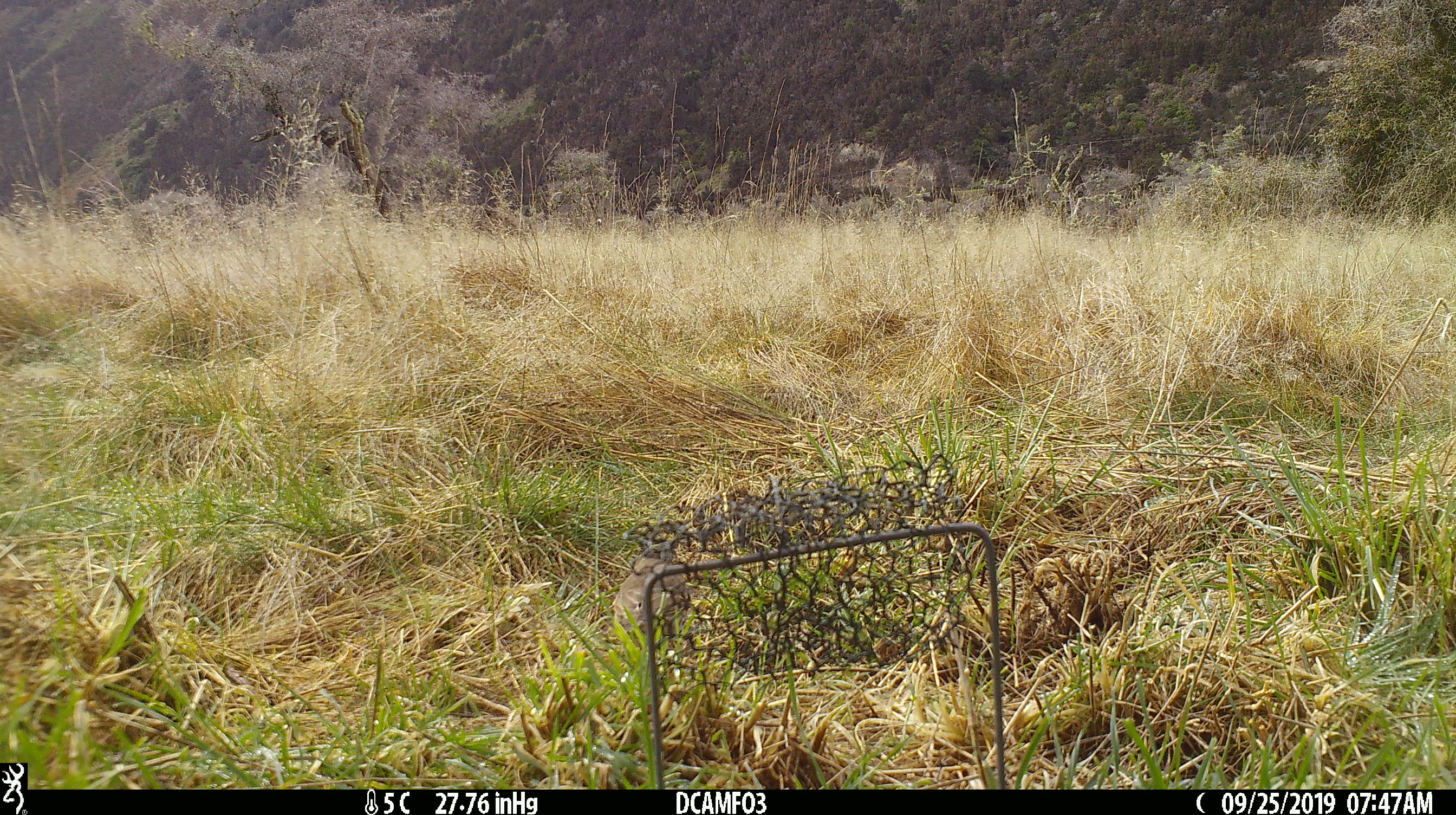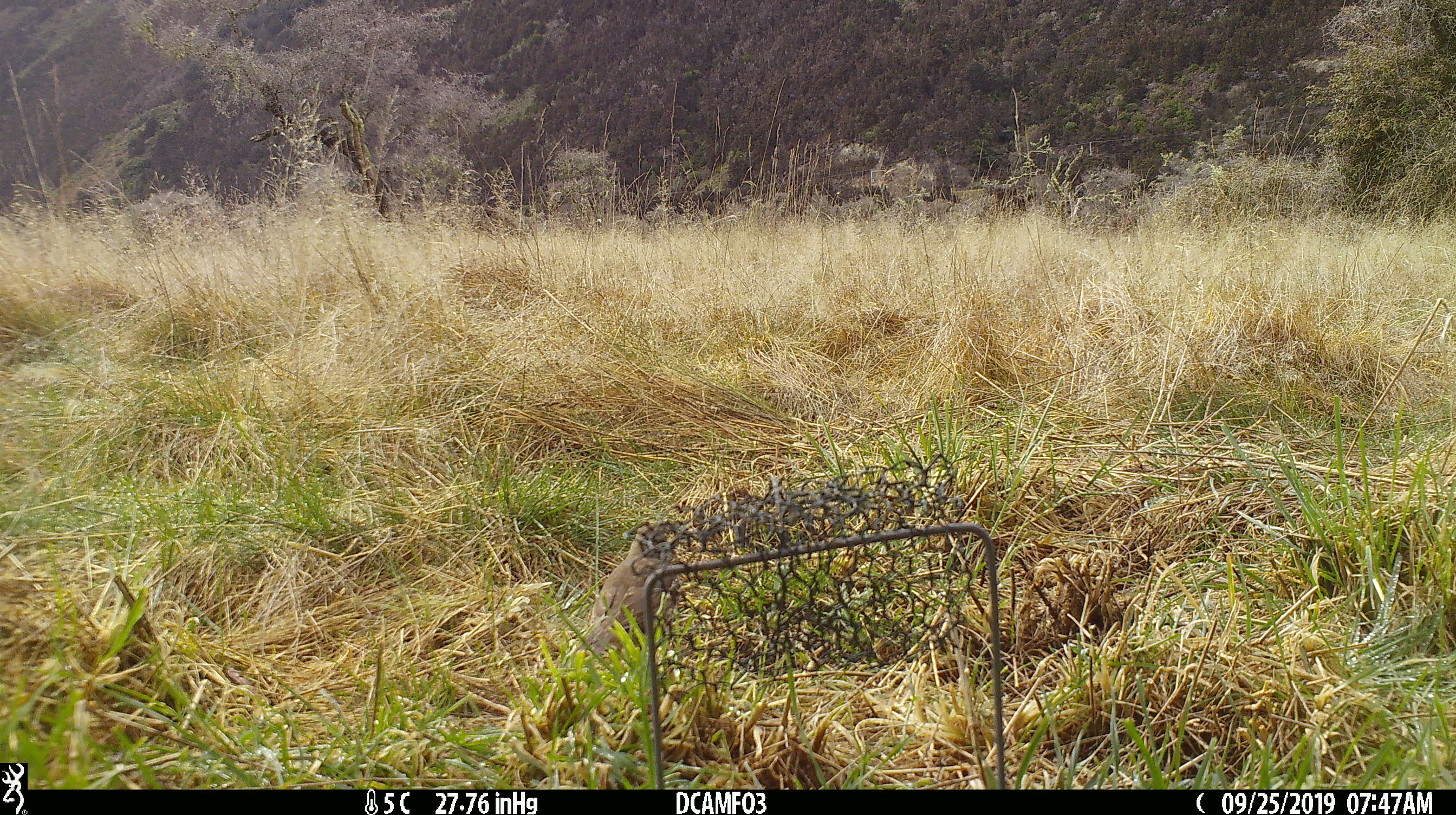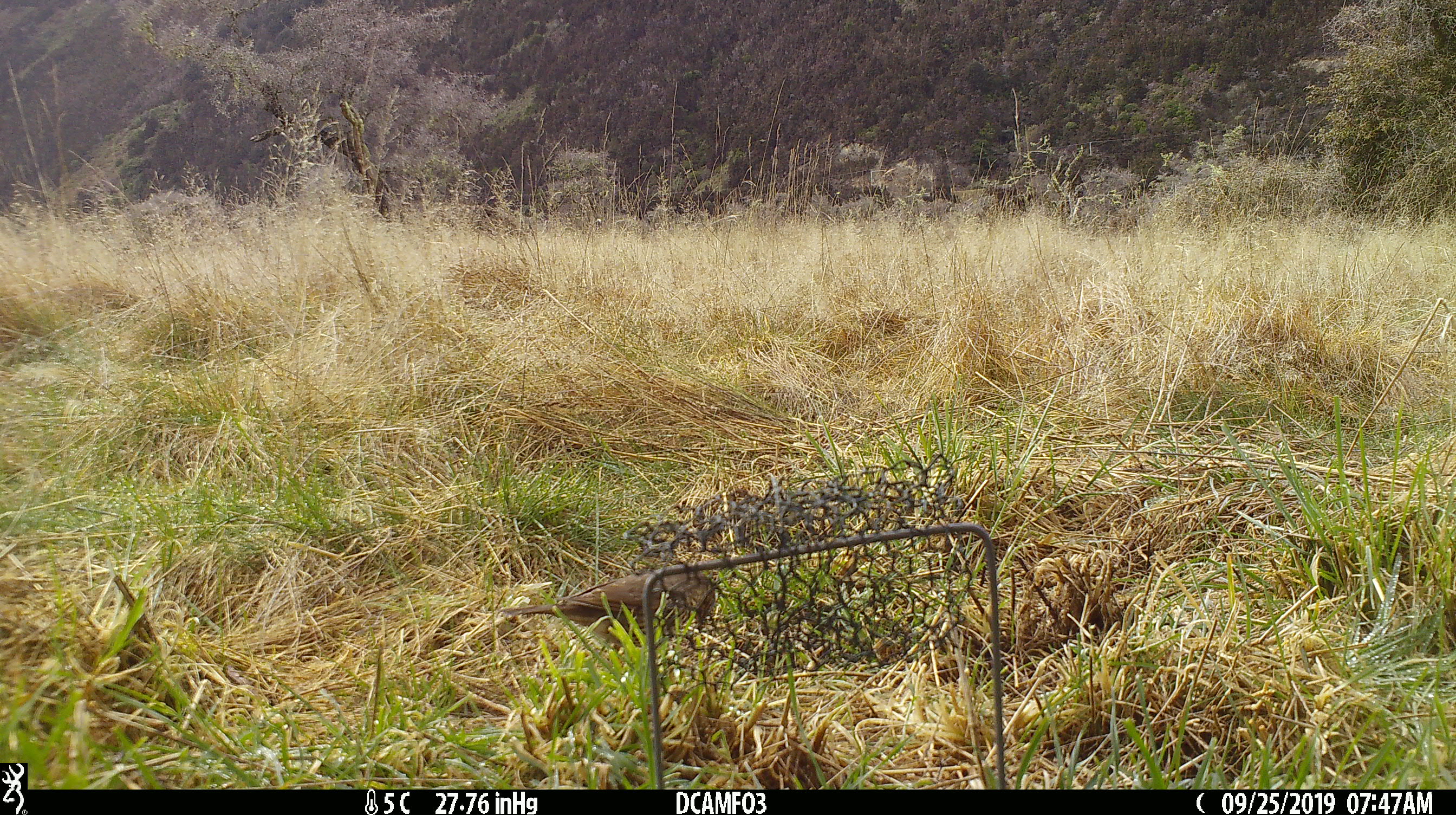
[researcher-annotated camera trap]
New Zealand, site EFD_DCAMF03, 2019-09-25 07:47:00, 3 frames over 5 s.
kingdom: Animalia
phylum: Chordata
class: Aves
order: Passeriformes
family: Turdidae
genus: Turdus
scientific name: Turdus philomelos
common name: song thrush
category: thrush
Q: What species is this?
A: Thrush (song thrush) (Turdus philomelos).